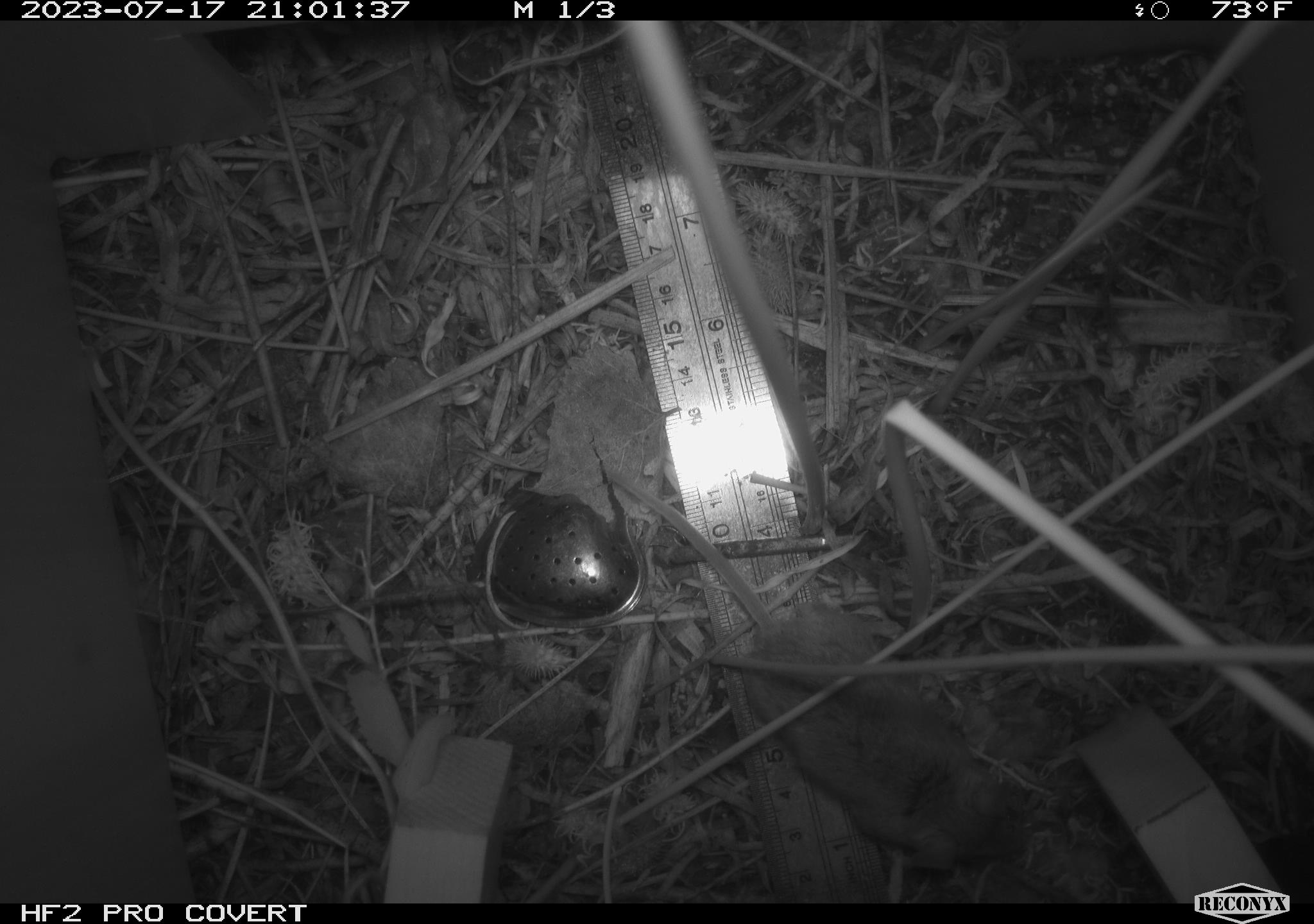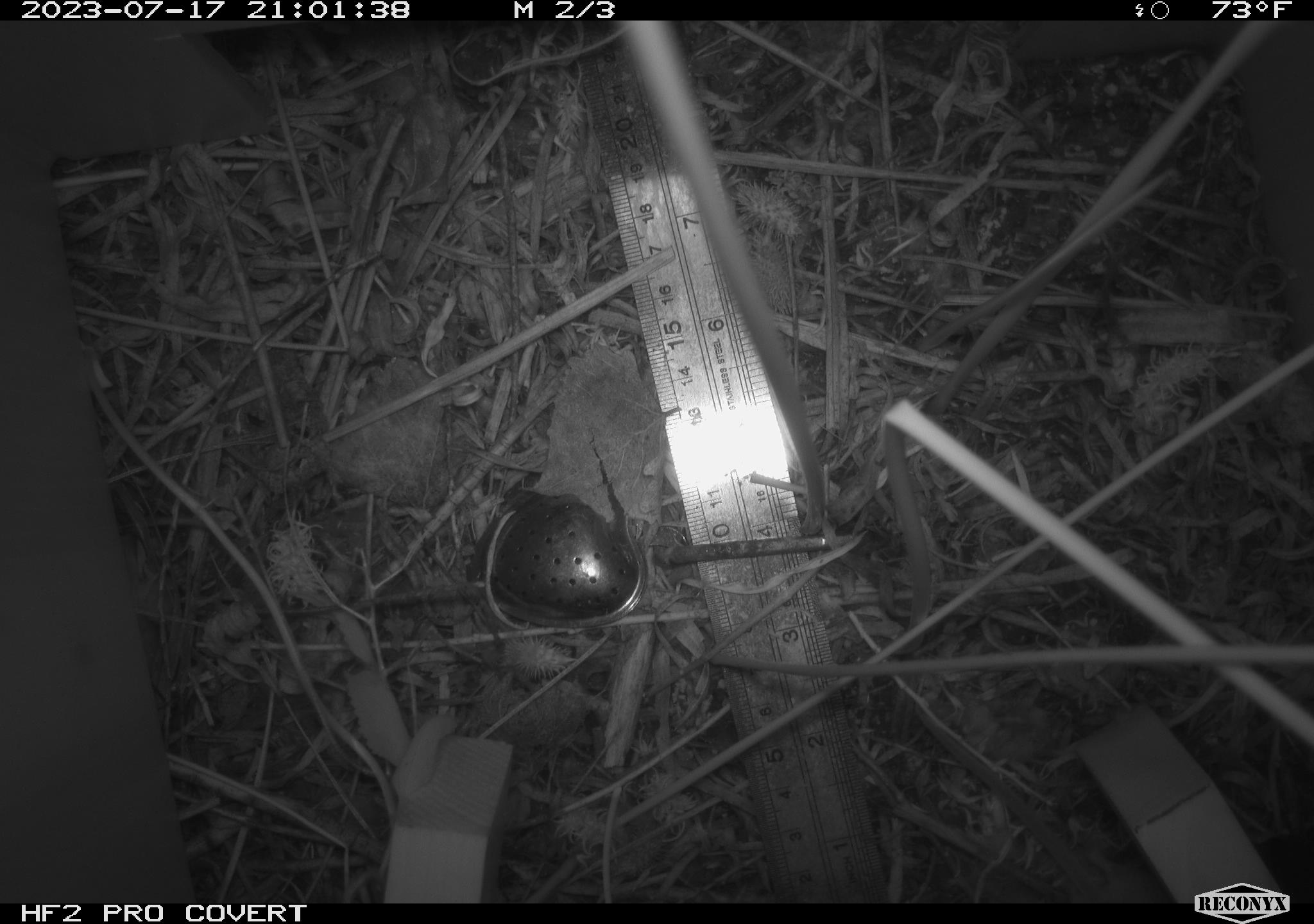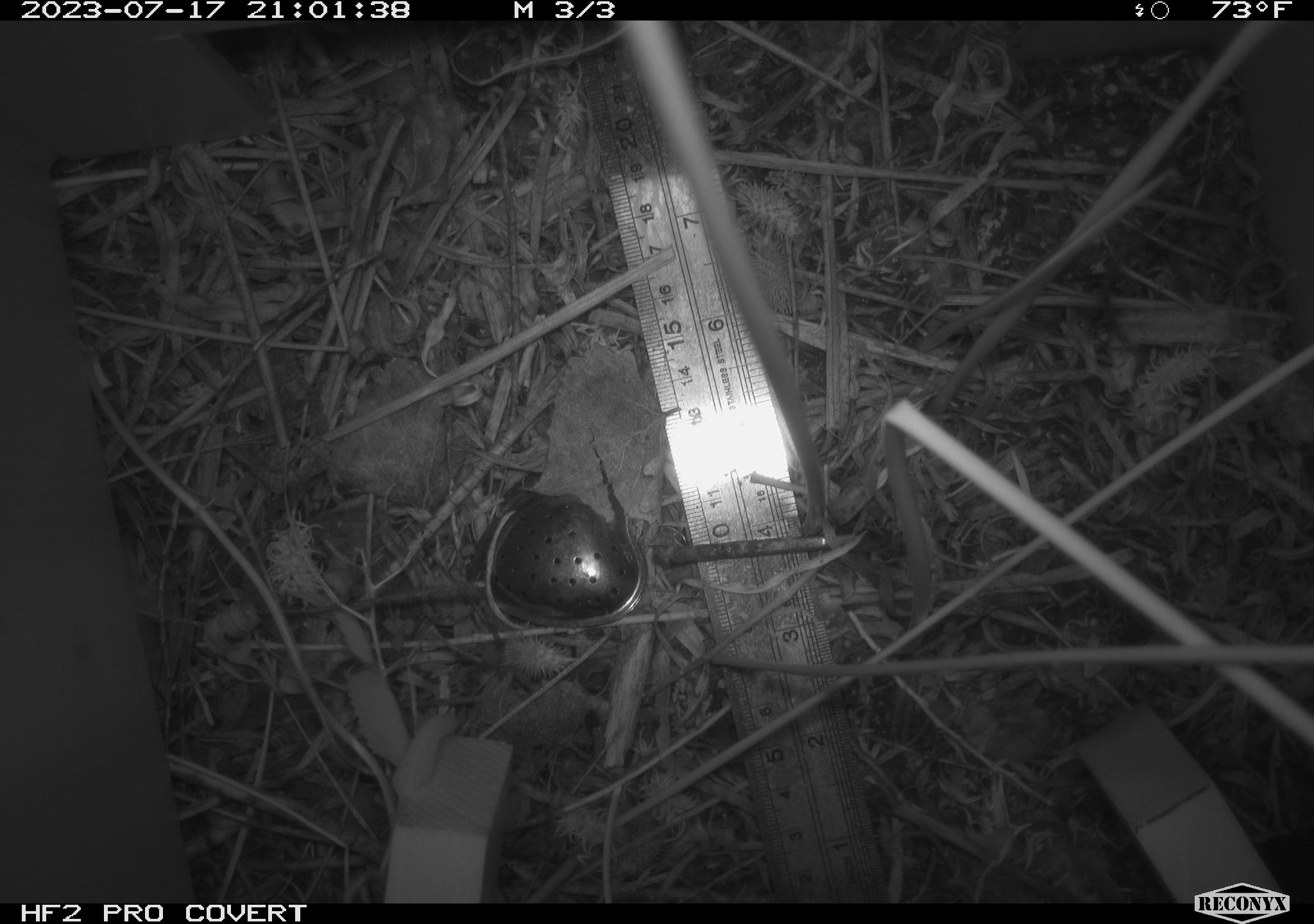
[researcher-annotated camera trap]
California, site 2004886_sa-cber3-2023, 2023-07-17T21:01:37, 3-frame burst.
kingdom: Animalia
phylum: Chordata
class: Mammalia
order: Rodentia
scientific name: Rodentia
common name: mouse species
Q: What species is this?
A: Mouse species (Rodentia).